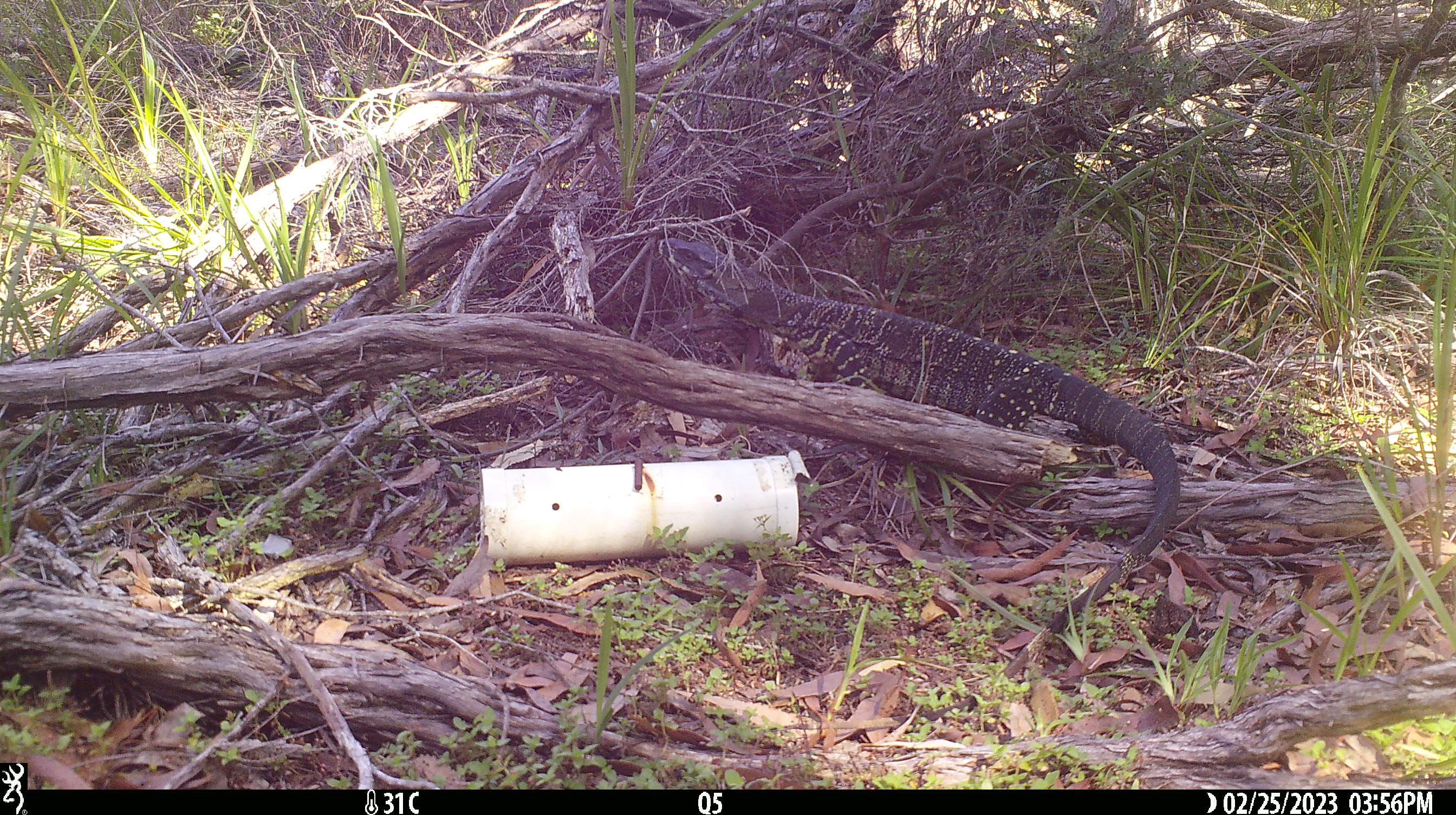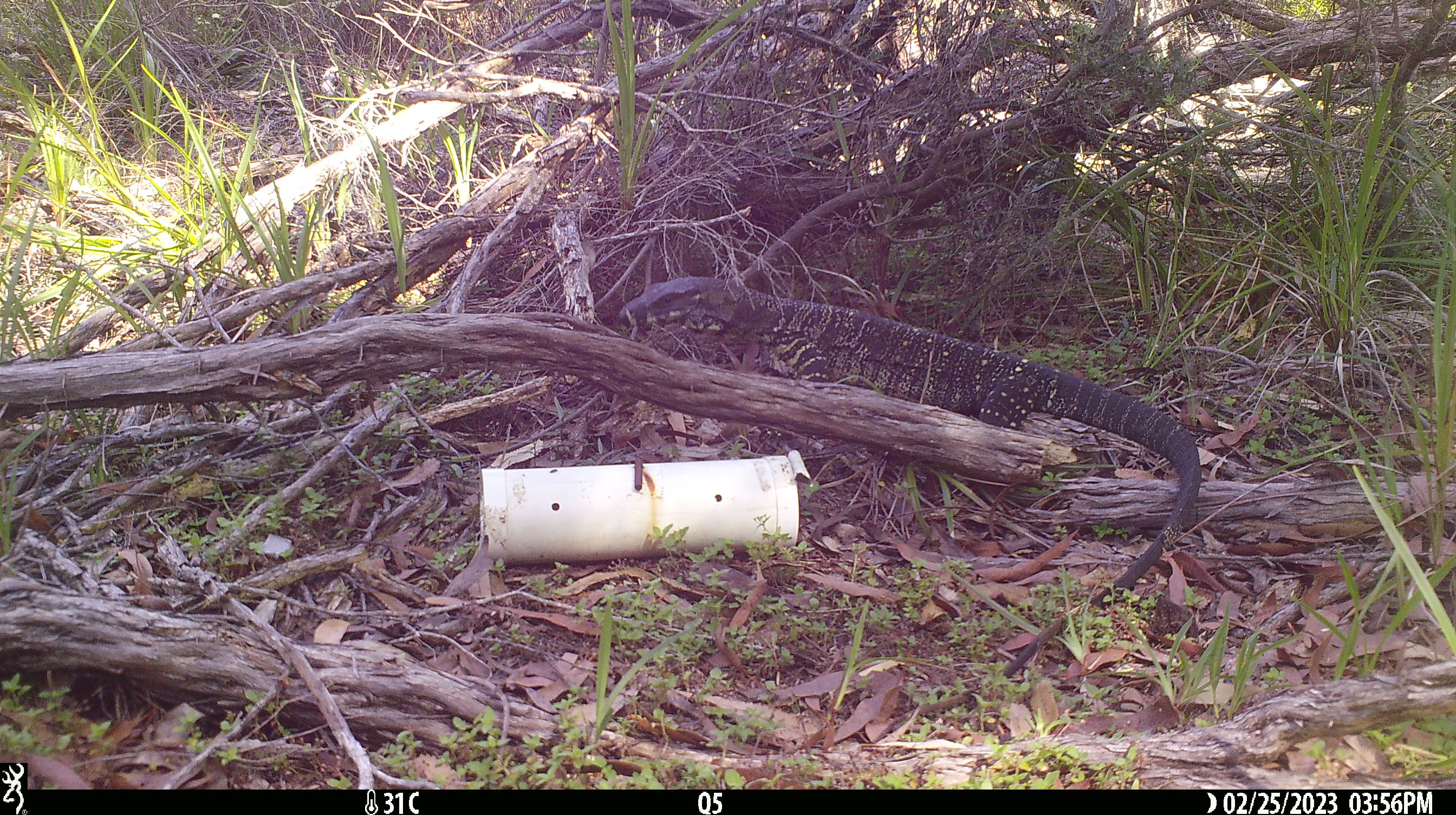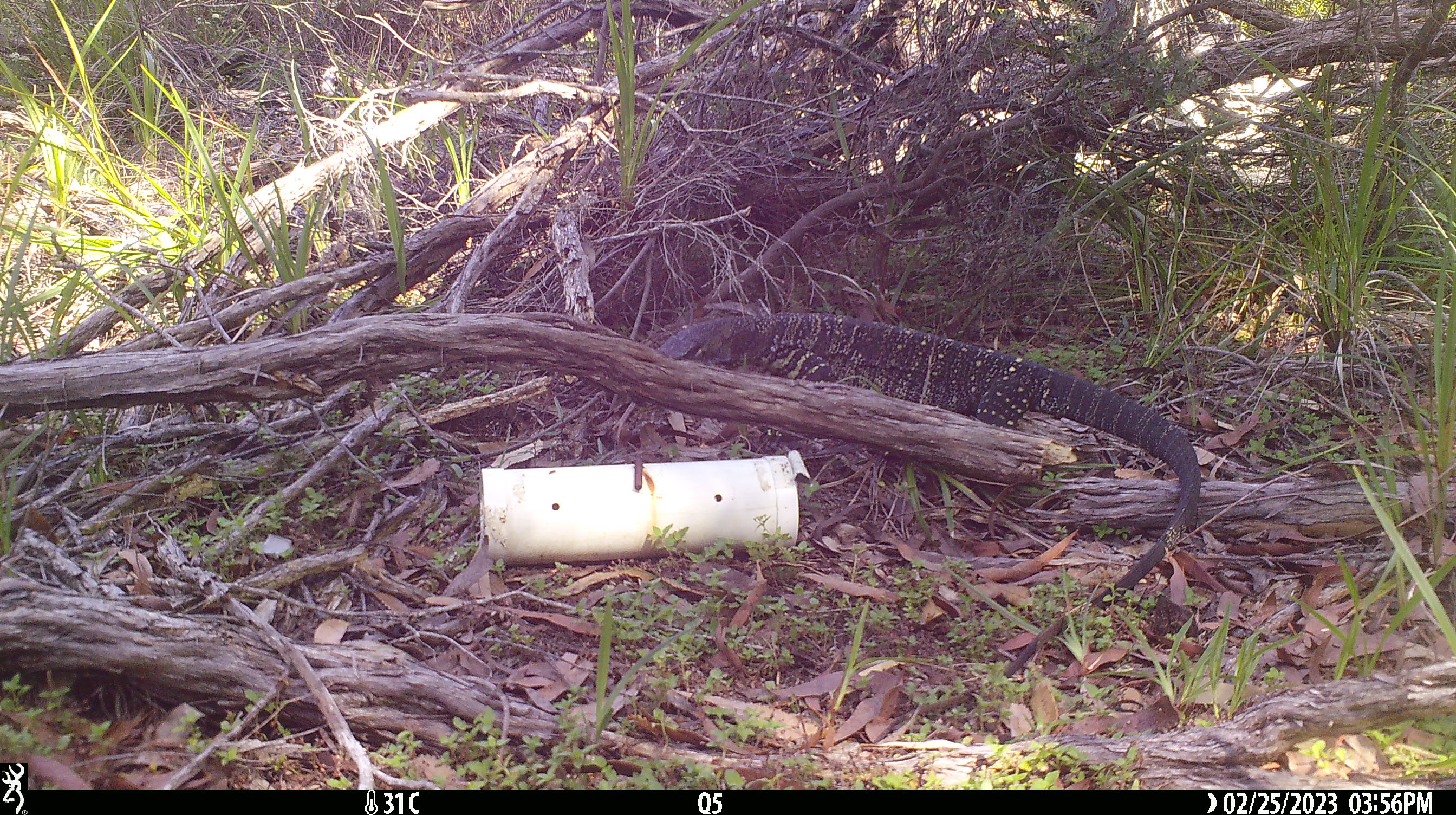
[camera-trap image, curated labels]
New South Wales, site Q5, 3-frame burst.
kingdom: Animalia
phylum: Chordata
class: Reptilia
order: Squamata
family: Varanidae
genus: Varanus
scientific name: Varanus varius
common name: lace monitor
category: goanna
Goanna (lace monitor) (Varanus varius).